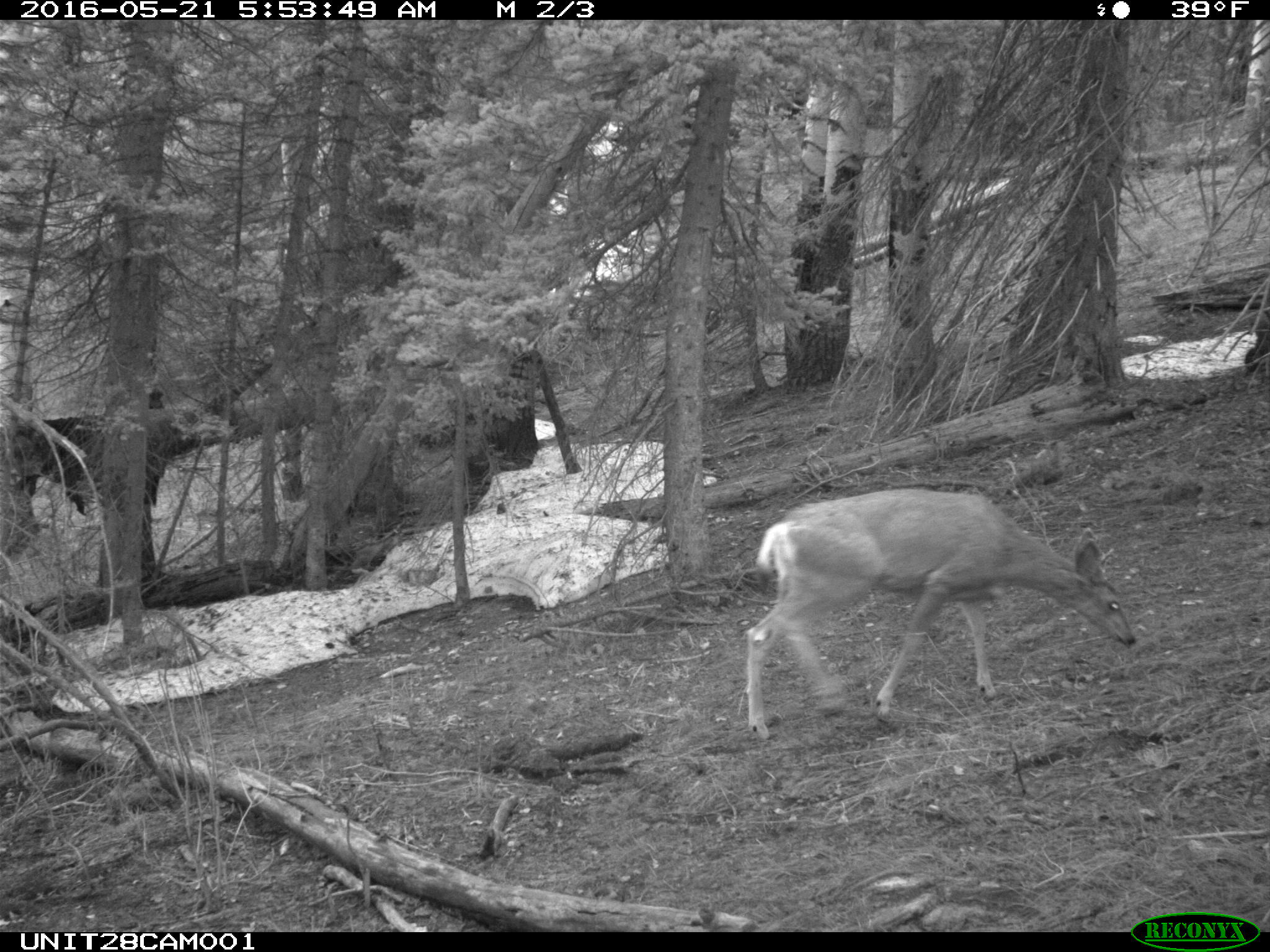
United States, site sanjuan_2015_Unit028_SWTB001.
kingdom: Animalia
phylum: Chordata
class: Mammalia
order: Artiodactyla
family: Cervidae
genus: Odocoileus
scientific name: Odocoileus hemionus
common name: mule deer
Odocoileus hemionus (mule deer).